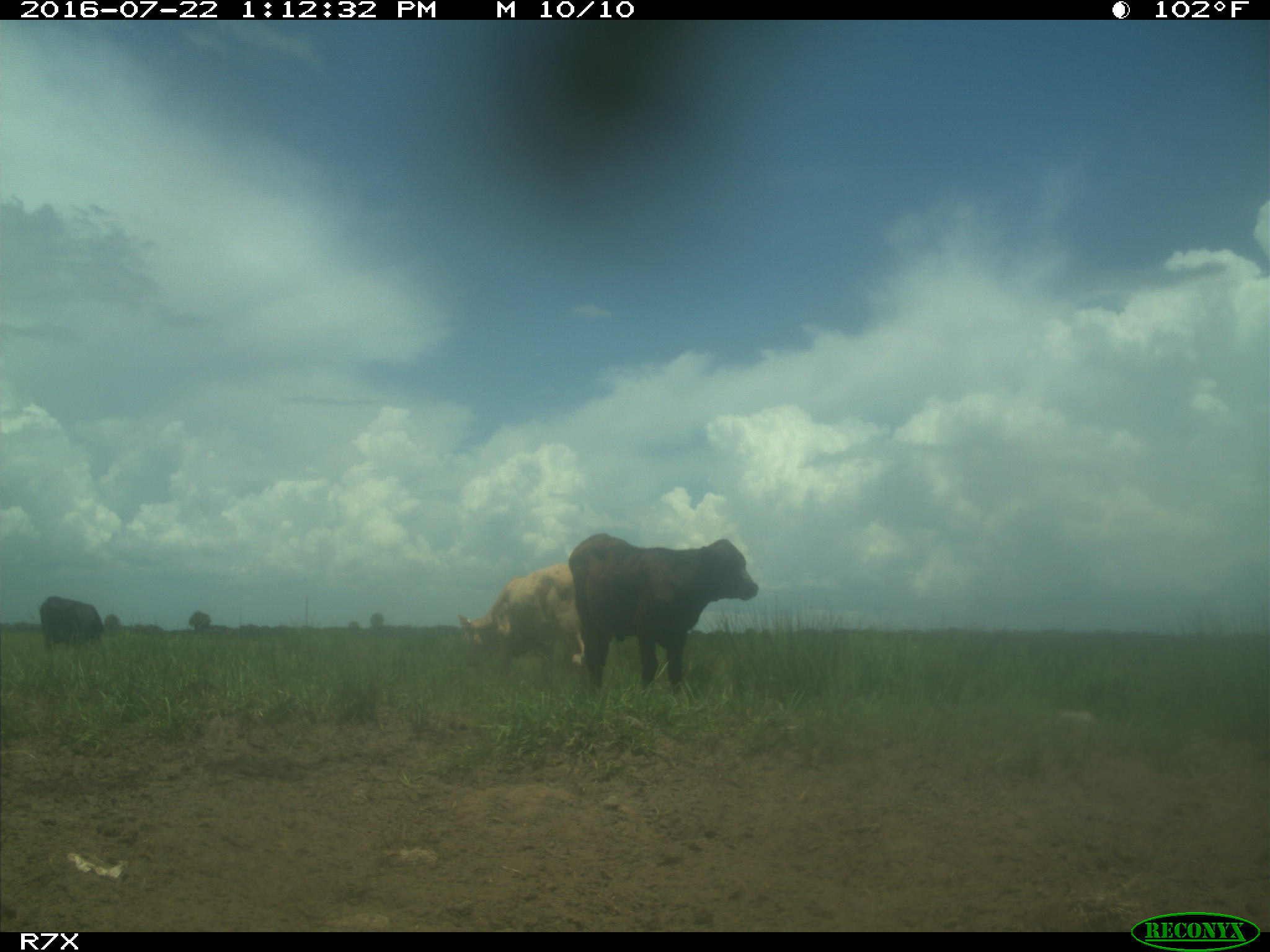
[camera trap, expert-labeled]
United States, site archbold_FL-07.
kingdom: Animalia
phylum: Chordata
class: Mammalia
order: Artiodactyla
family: Bovidae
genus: Bos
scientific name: Bos taurus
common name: domestic cow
Bos taurus (domestic cow).